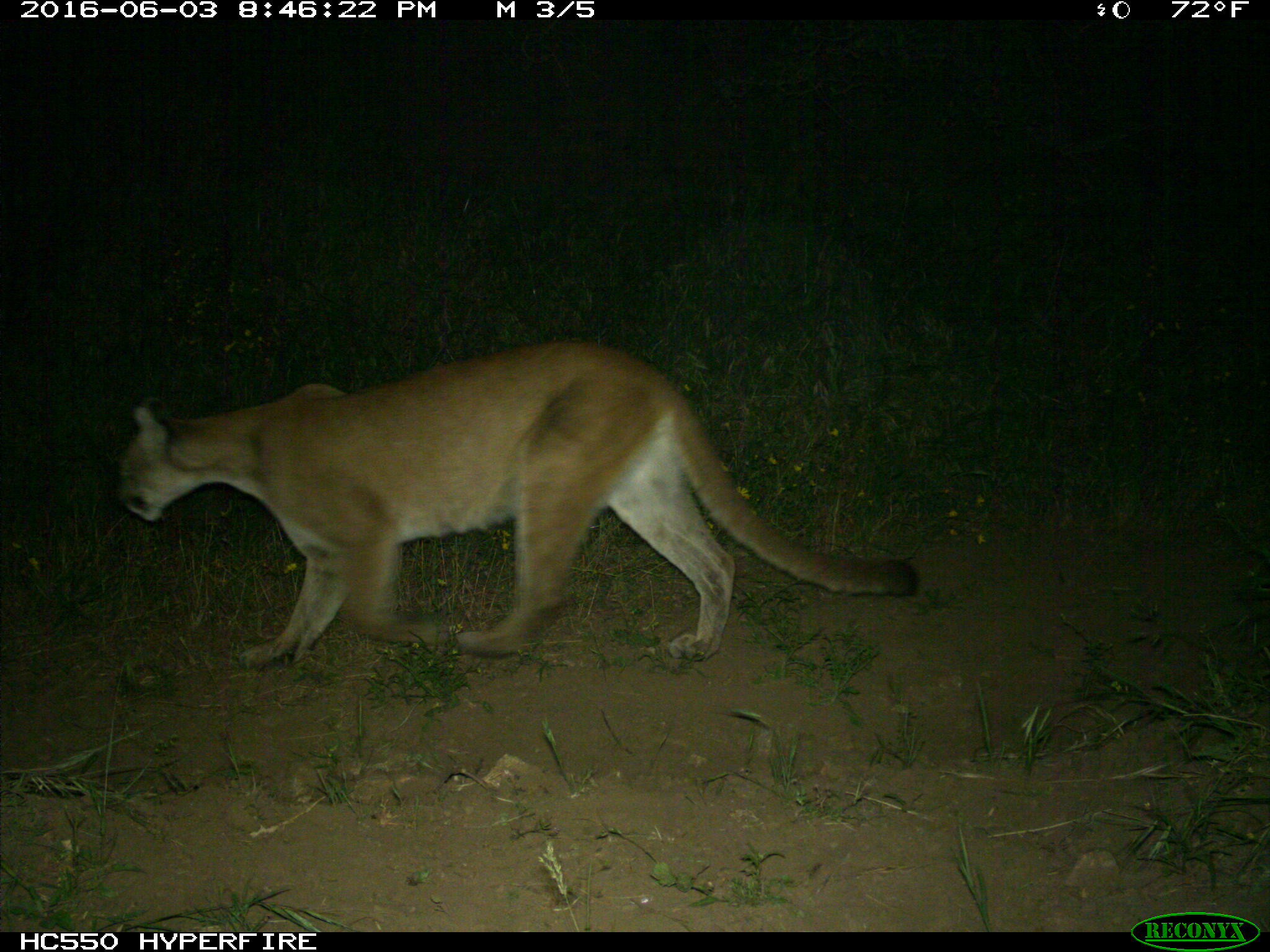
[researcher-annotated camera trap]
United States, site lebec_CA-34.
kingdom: Animalia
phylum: Chordata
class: Mammalia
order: Carnivora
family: Felidae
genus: Puma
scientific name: Puma concolor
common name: mountain lion